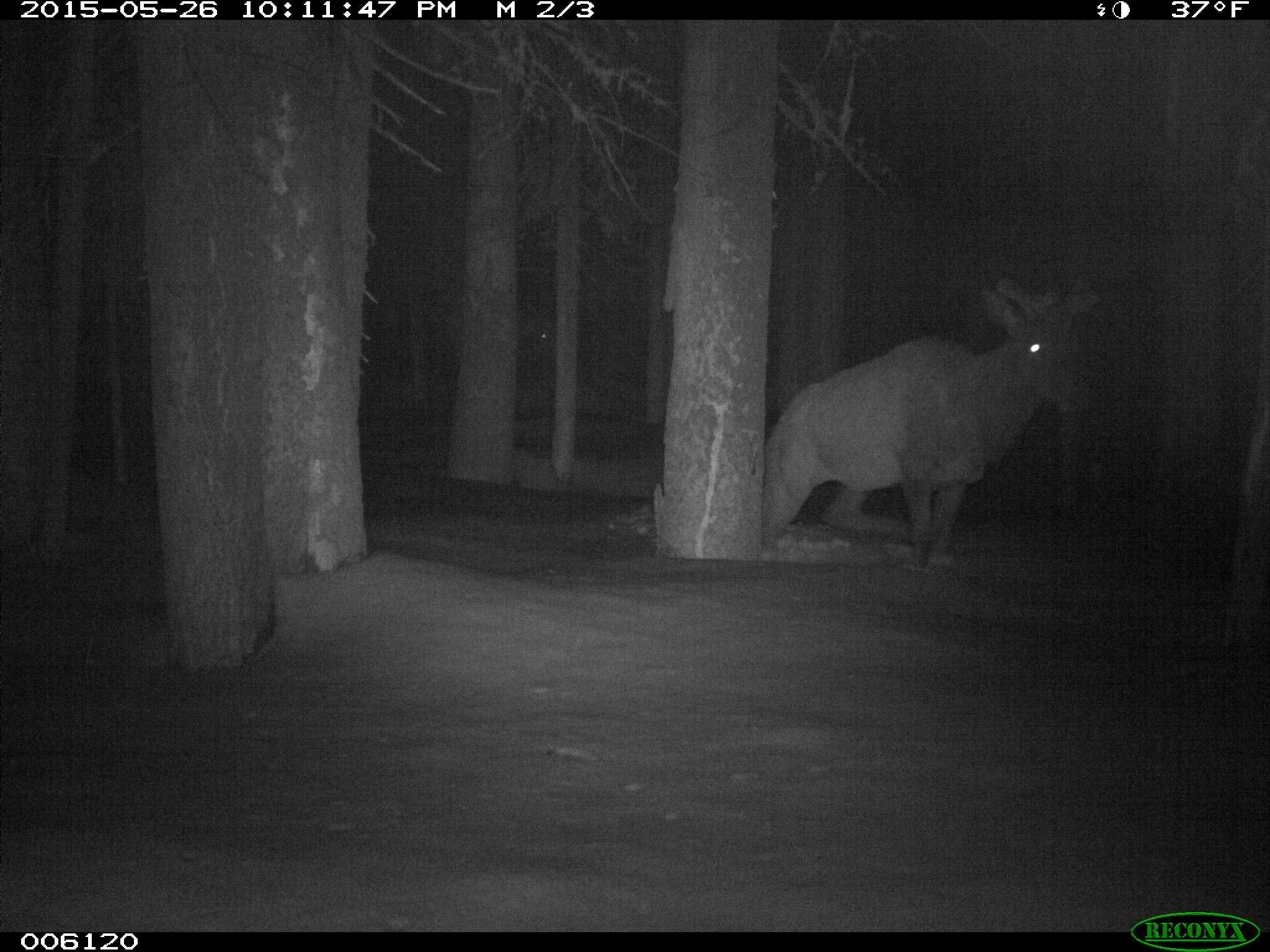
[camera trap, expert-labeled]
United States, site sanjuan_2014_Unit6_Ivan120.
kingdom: Animalia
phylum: Chordata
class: Mammalia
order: Artiodactyla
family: Cervidae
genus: Cervus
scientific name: Cervus elaphus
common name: red deer